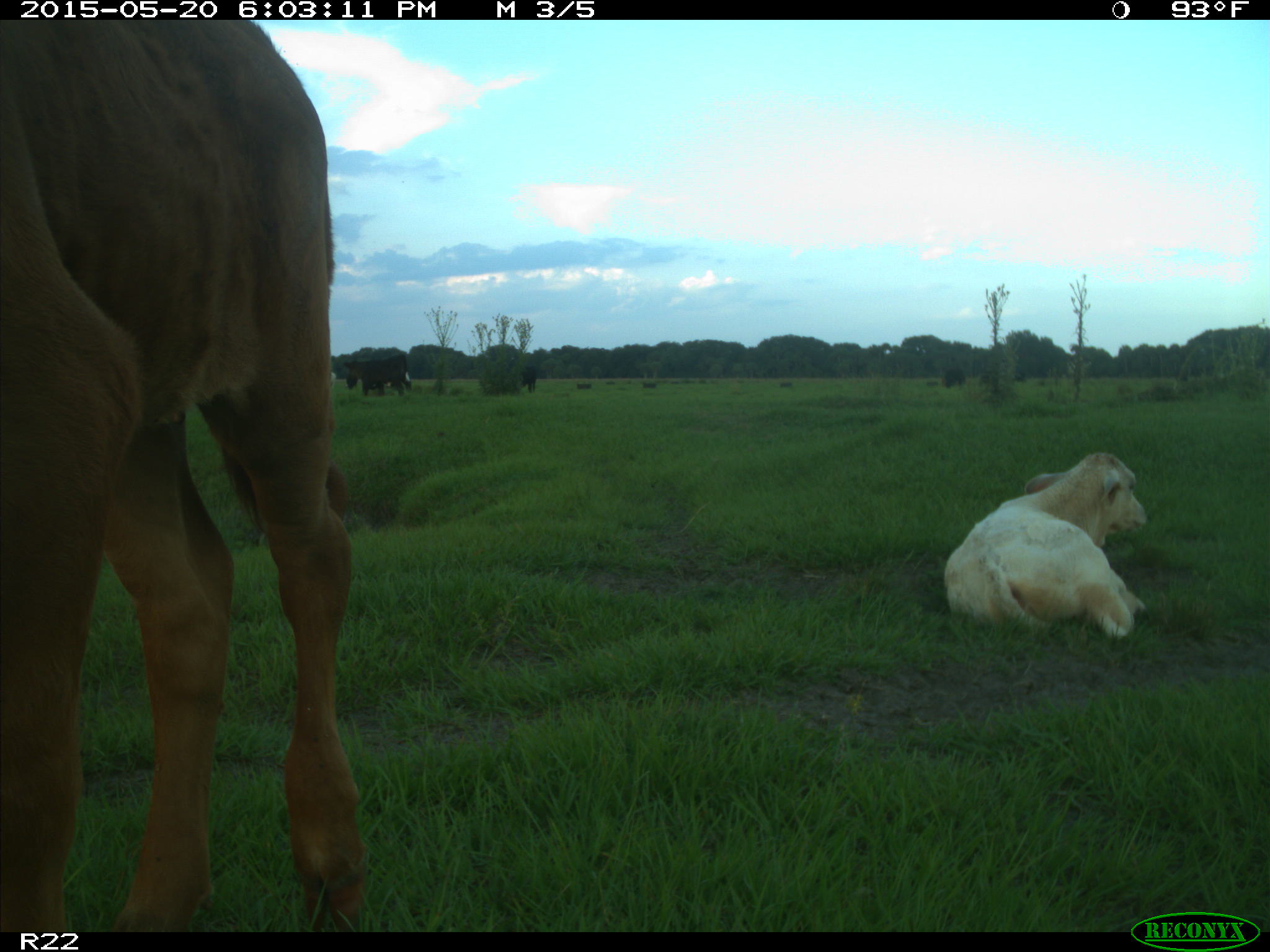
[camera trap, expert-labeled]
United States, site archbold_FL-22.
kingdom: Animalia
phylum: Chordata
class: Mammalia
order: Artiodactyla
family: Bovidae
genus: Bos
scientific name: Bos taurus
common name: domestic cow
Bos taurus (domestic cow).